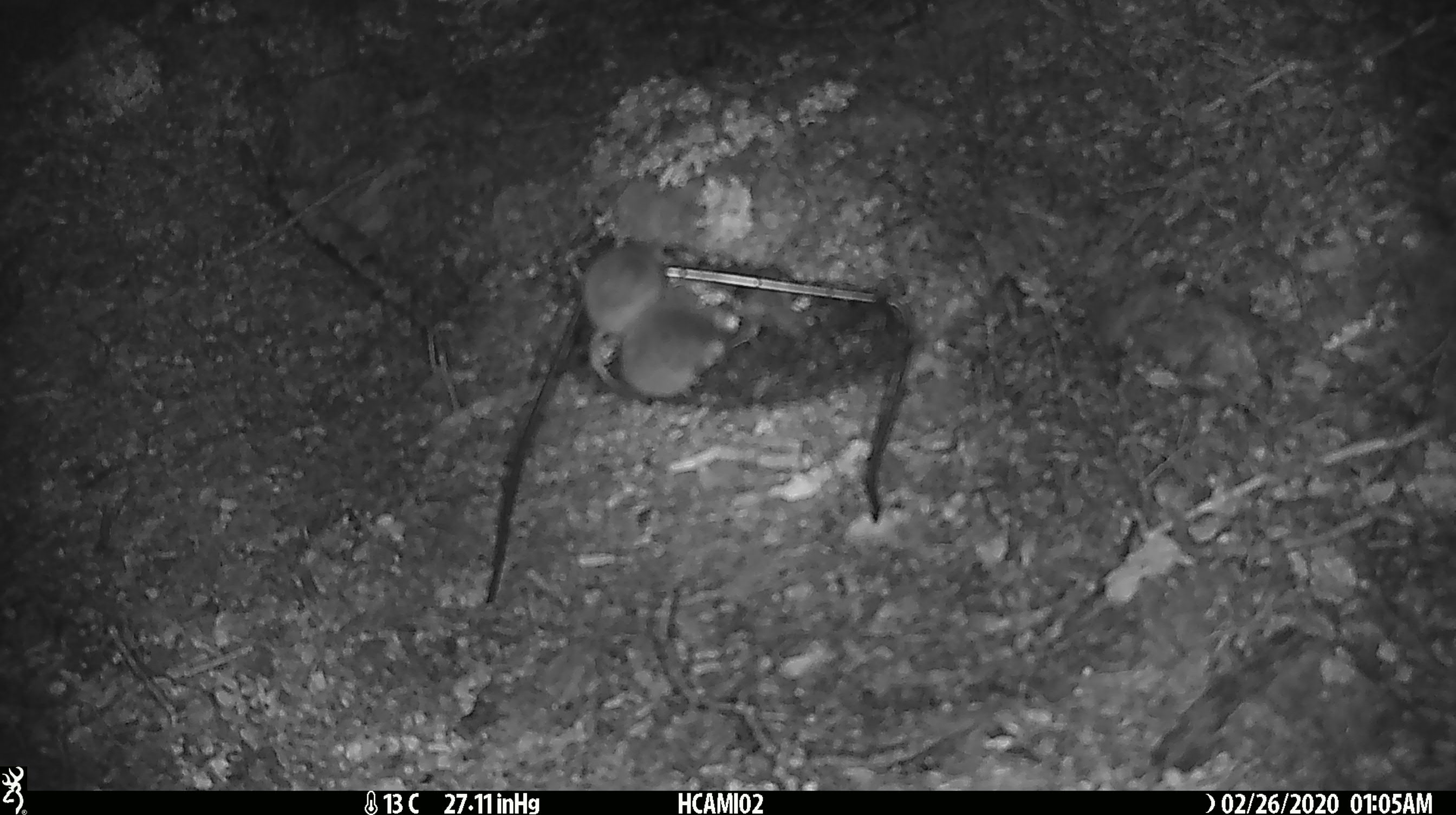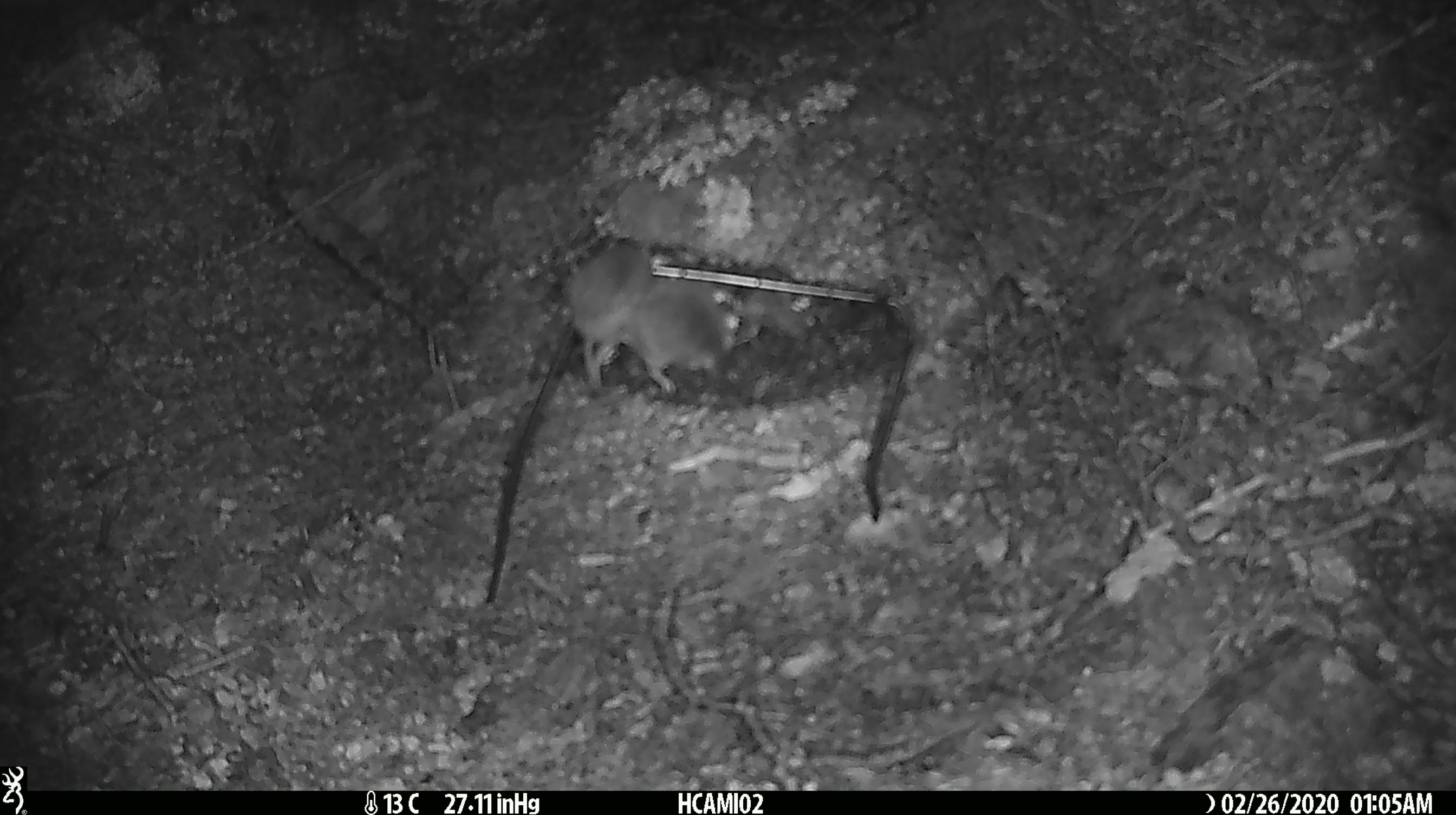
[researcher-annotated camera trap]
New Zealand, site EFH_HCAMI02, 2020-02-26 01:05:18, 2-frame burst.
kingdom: Animalia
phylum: Chordata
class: Mammalia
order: Rodentia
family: Muridae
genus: Mus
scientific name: Mus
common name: mouse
Mouse (Mus).